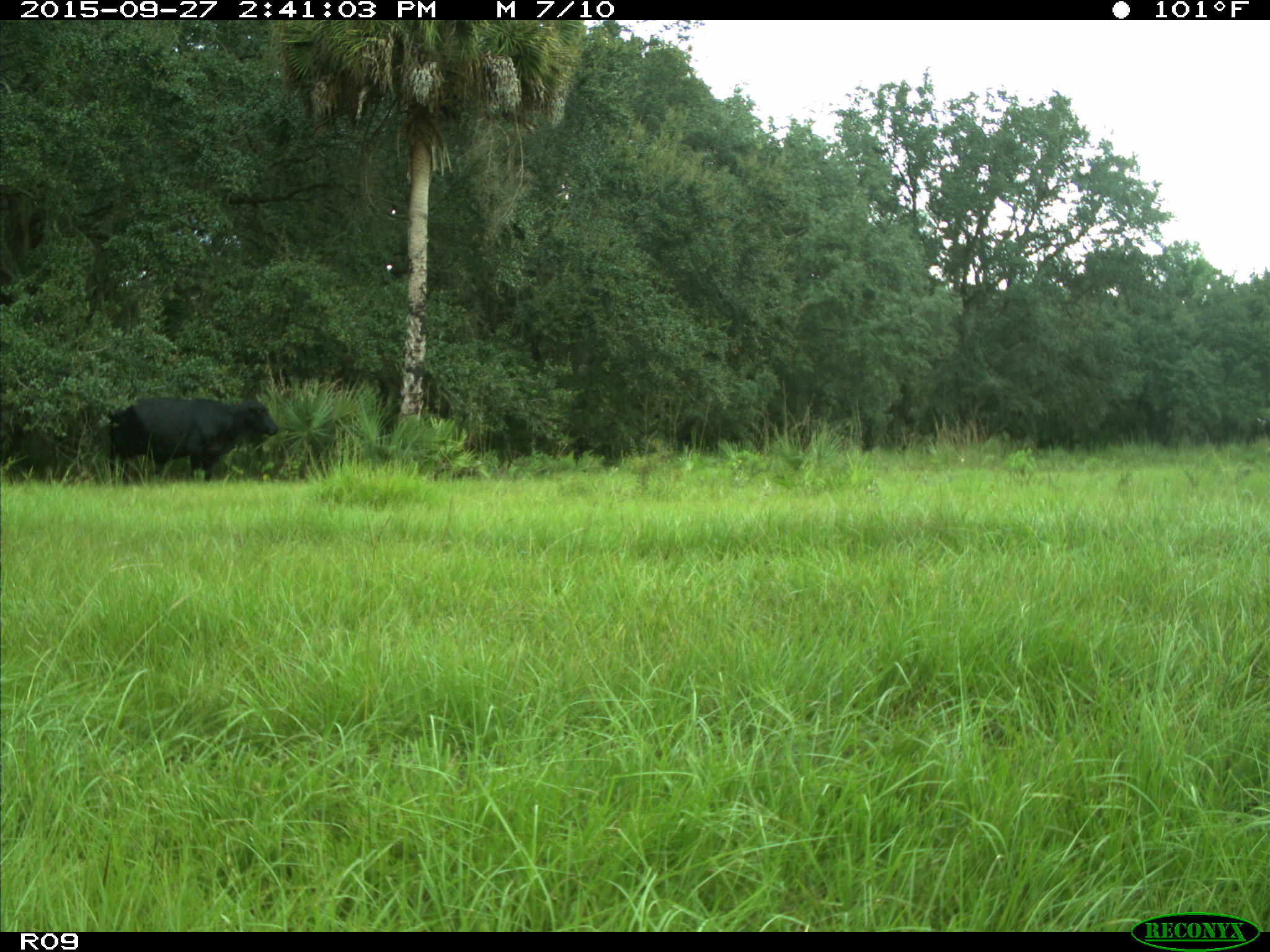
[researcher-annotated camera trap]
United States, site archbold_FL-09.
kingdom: Animalia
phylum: Chordata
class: Mammalia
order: Artiodactyla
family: Bovidae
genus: Bos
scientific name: Bos taurus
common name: domestic cow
Bos taurus (domestic cow).